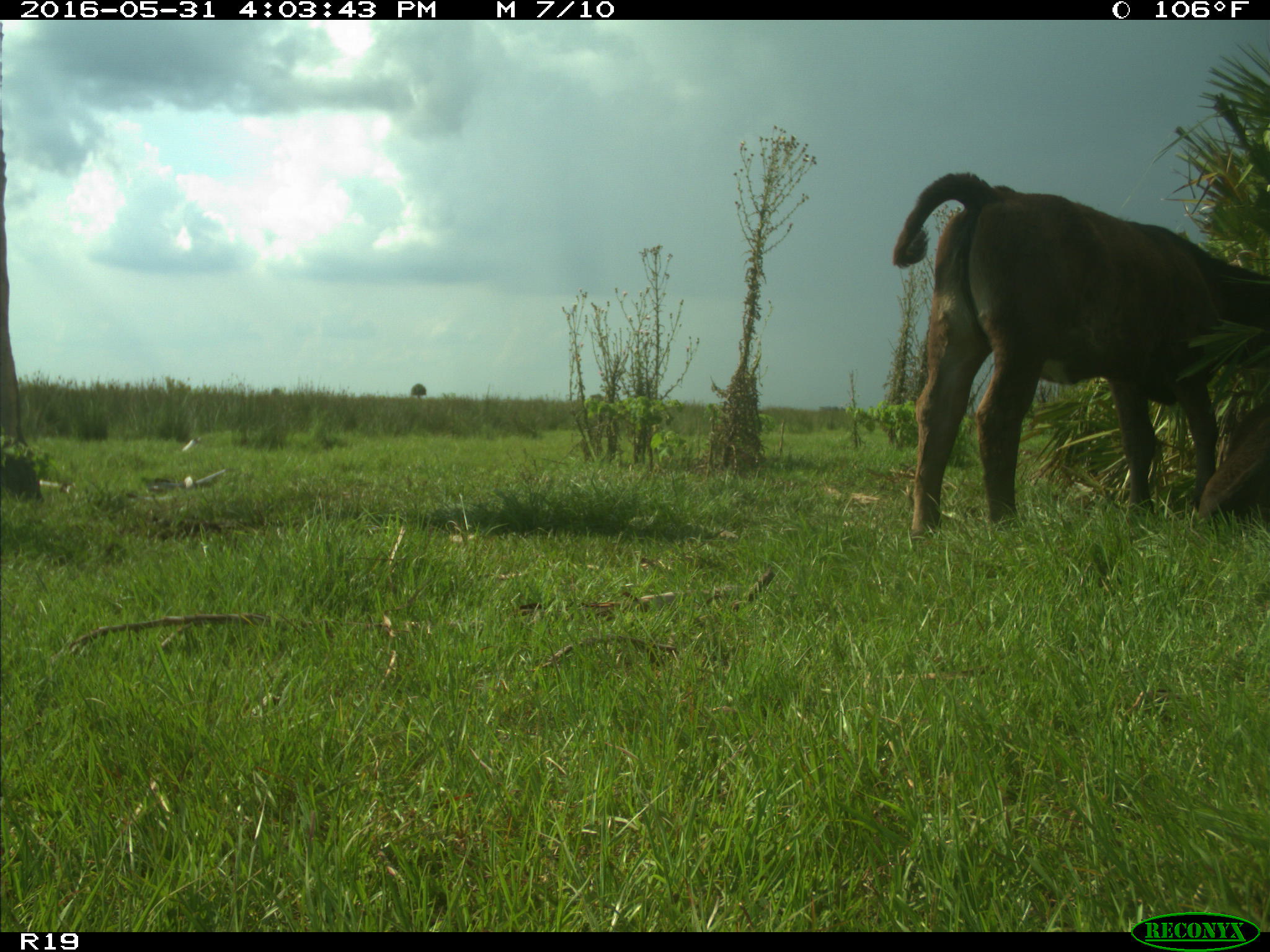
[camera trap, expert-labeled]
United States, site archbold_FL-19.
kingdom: Animalia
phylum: Chordata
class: Mammalia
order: Artiodactyla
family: Bovidae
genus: Bos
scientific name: Bos taurus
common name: domestic cow